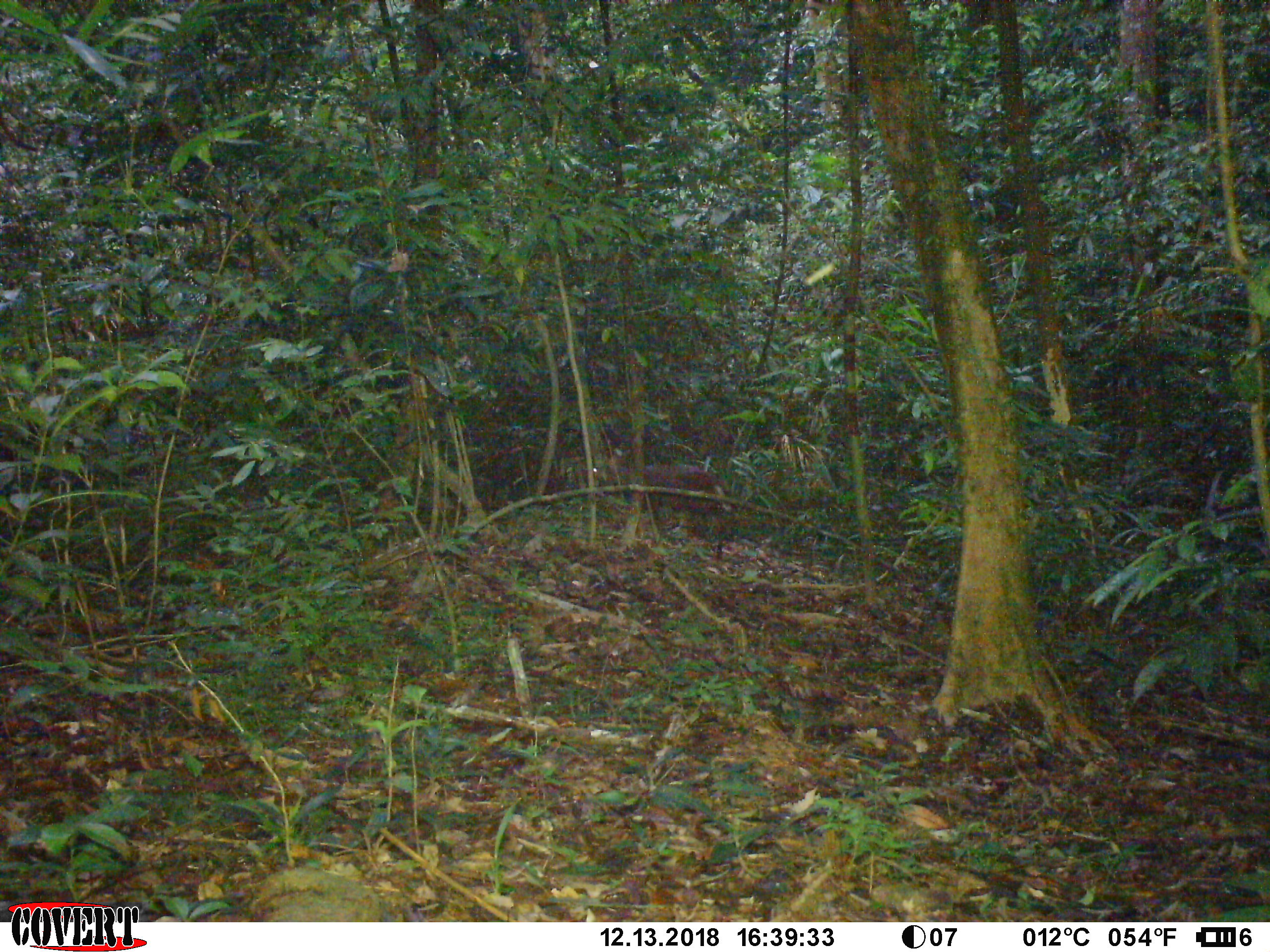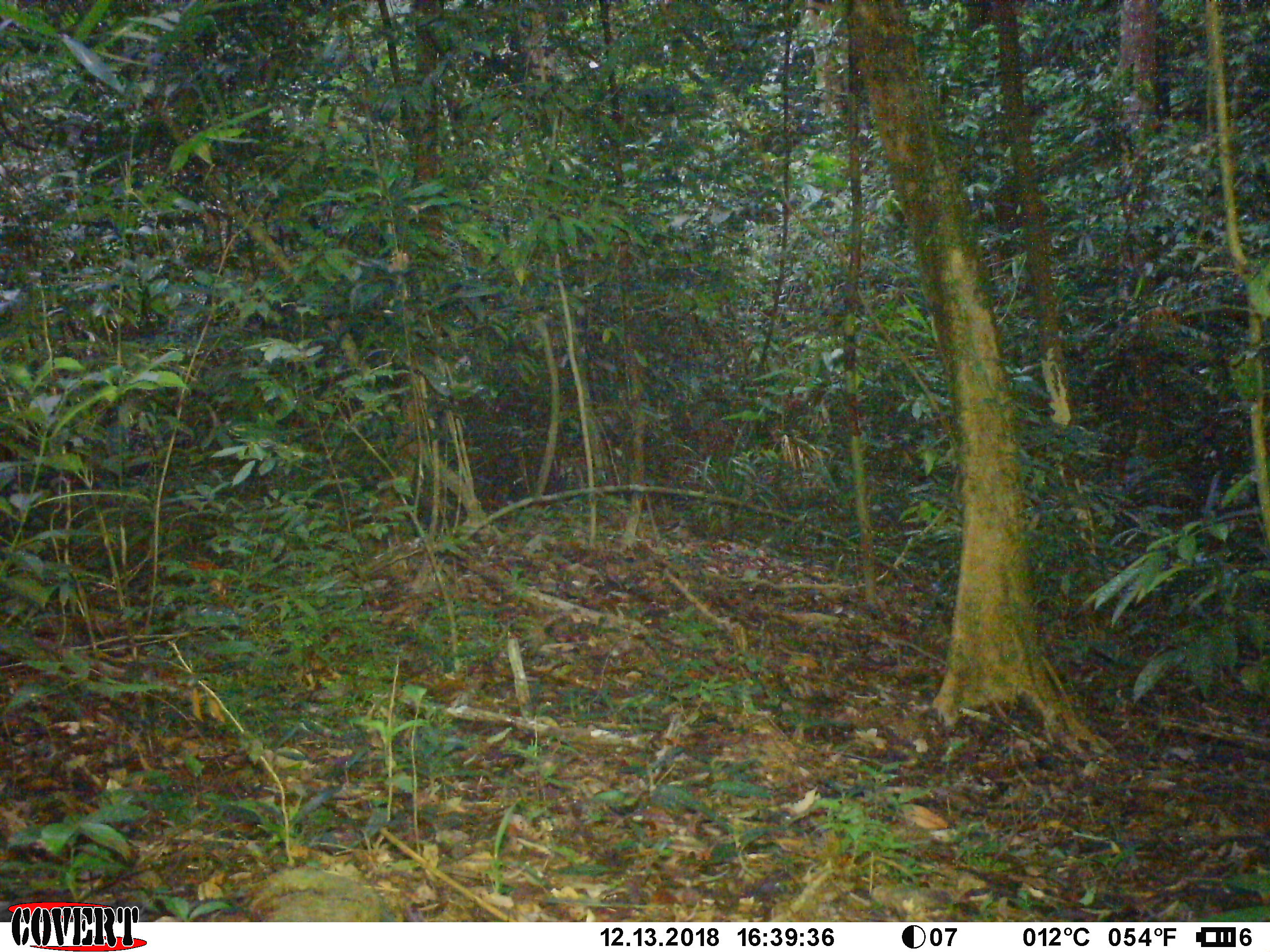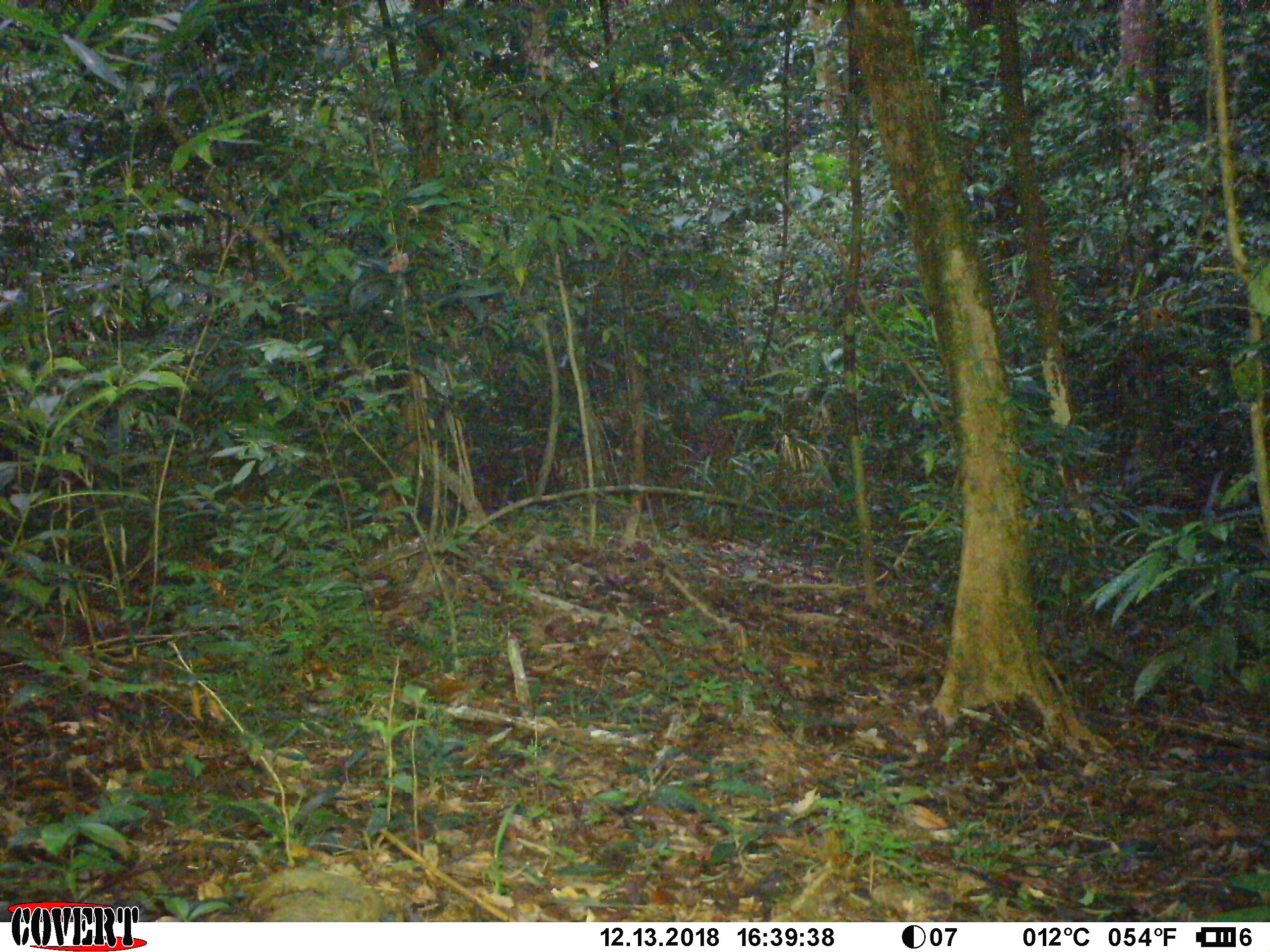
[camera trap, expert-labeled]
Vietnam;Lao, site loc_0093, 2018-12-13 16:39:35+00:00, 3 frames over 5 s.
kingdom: Animalia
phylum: Chordata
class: Mammalia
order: Artiodactyla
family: Cervidae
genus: Muntiacus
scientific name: Muntiacus rooseveltorum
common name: roosevelt's muntjac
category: roosevelts muntjac group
Roosevelts muntjac group (roosevelt's muntjac) (Muntiacus rooseveltorum). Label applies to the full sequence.